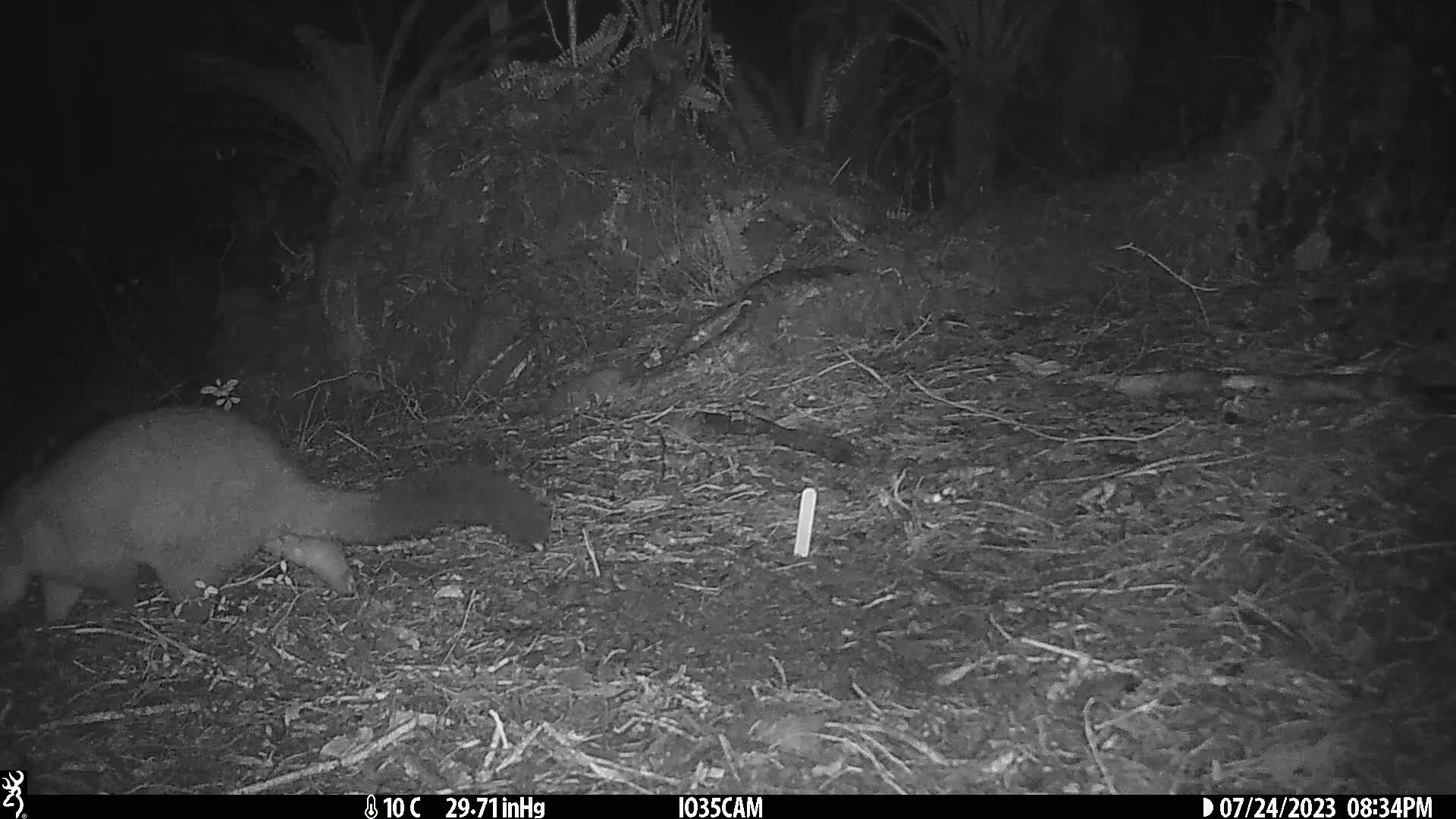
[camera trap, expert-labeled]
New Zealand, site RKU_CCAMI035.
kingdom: Animalia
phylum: Chordata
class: Mammalia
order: Diprotodontia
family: Phalangeridae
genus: Trichosurus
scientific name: Trichosurus vulpecula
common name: common brushtail possum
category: possum